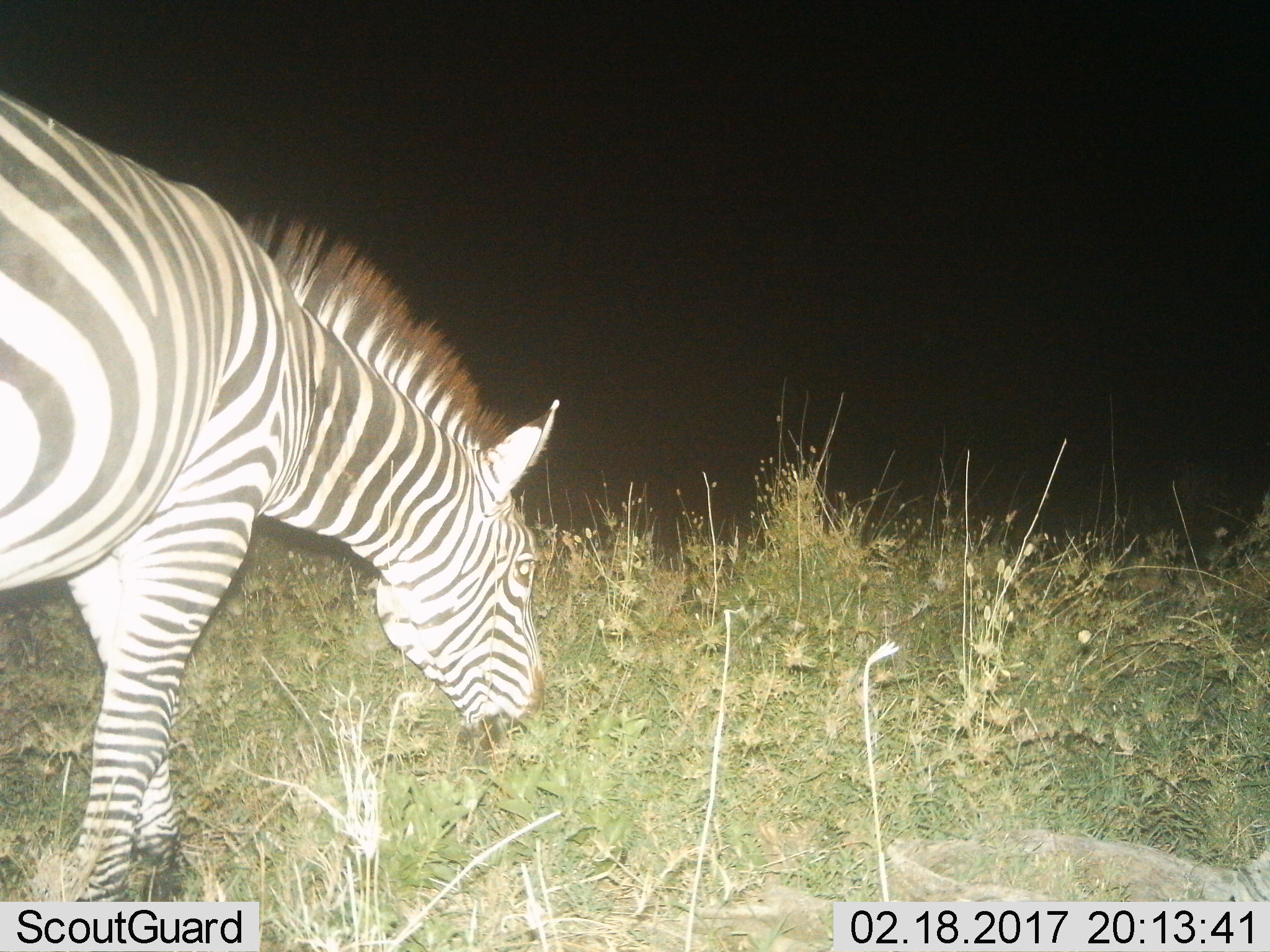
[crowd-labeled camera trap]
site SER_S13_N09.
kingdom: Animalia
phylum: Chordata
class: Mammalia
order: Perissodactyla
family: Equidae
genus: Equus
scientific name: Equus quagga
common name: plains zebra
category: zebraplains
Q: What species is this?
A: Zebraplains (plains zebra) (Equus quagga).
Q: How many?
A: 1.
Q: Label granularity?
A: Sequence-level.